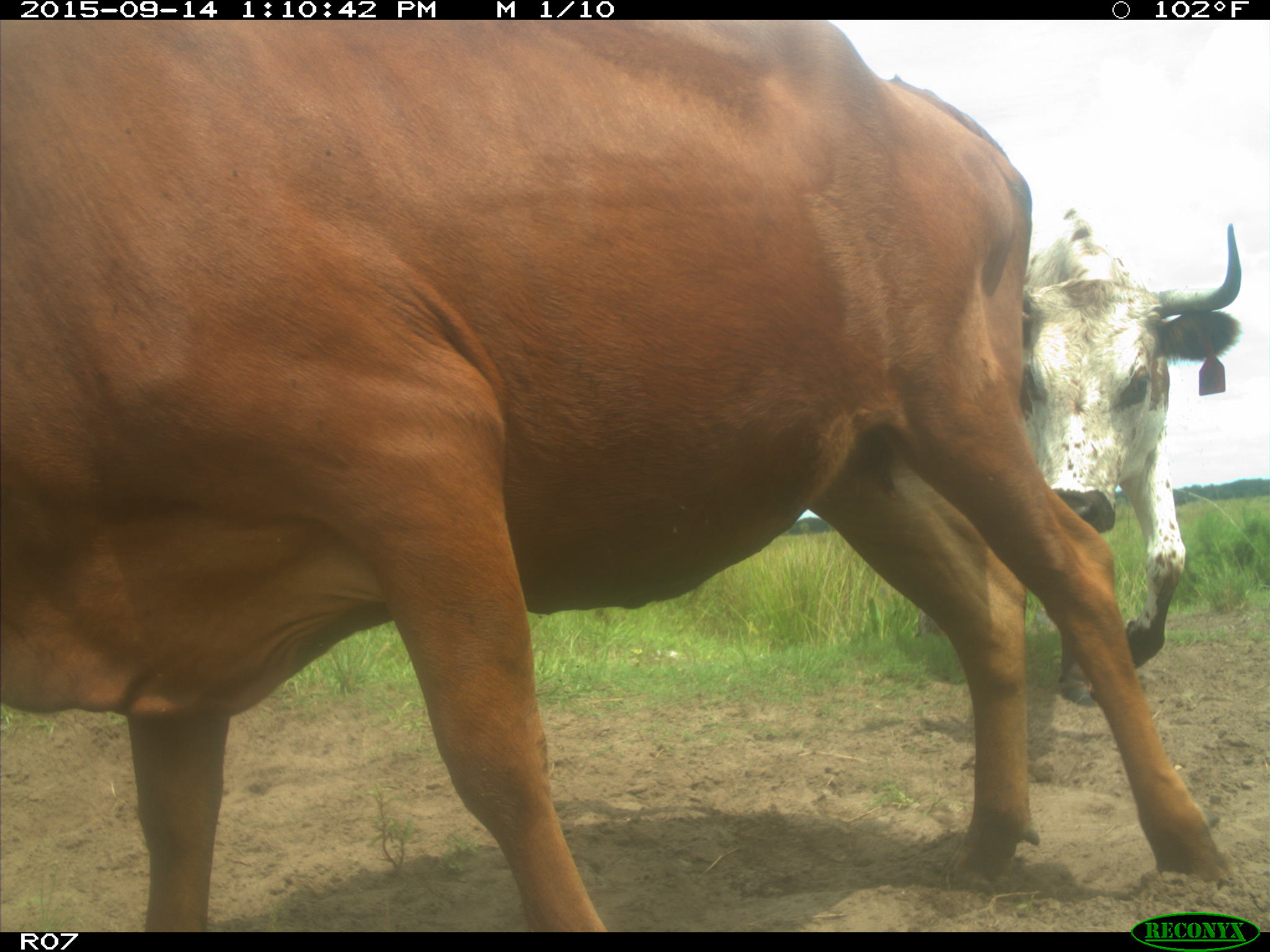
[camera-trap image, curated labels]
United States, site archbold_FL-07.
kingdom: Animalia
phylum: Chordata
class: Mammalia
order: Artiodactyla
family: Bovidae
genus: Bos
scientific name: Bos taurus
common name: domestic cow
Bos taurus (domestic cow).